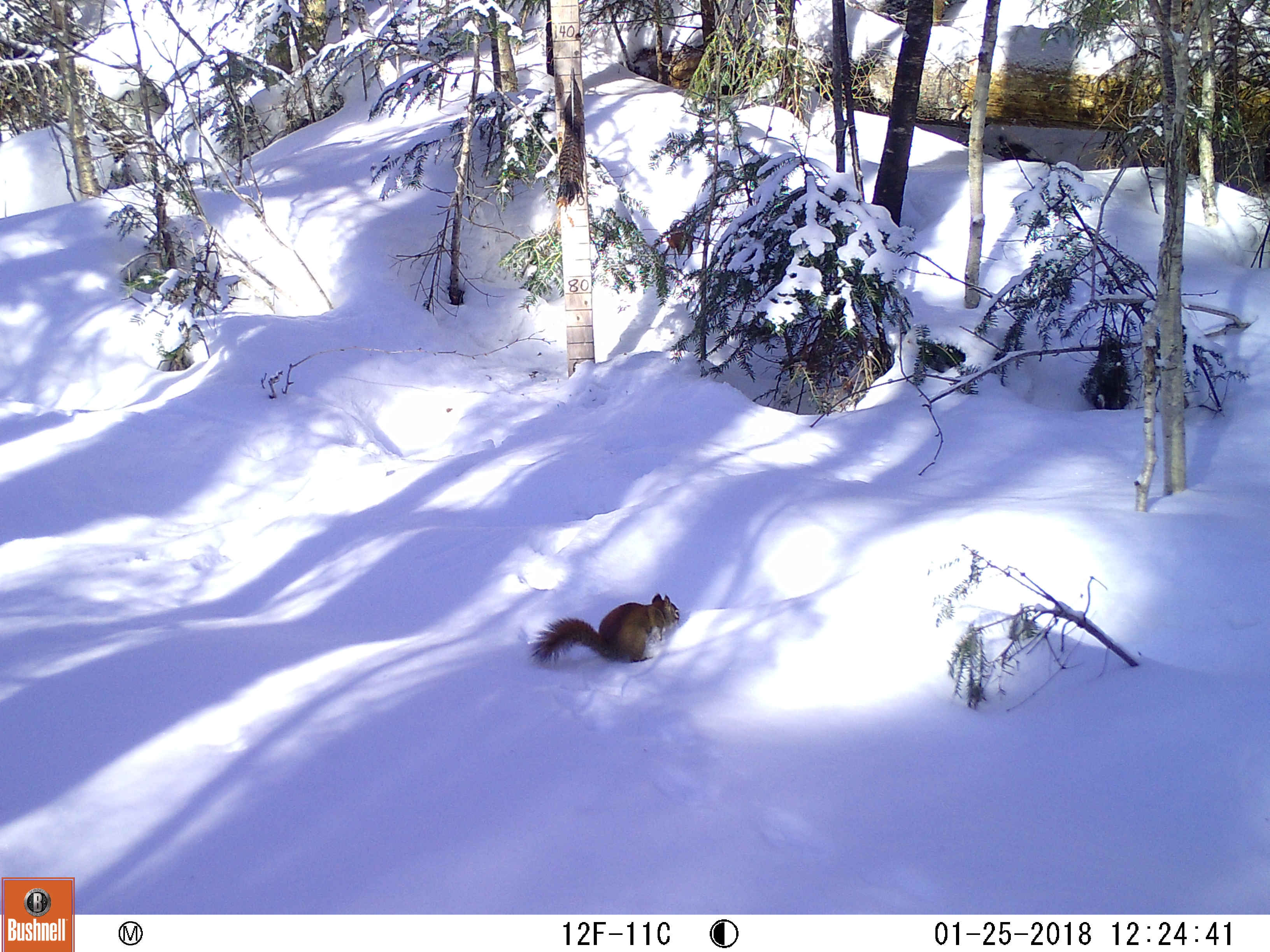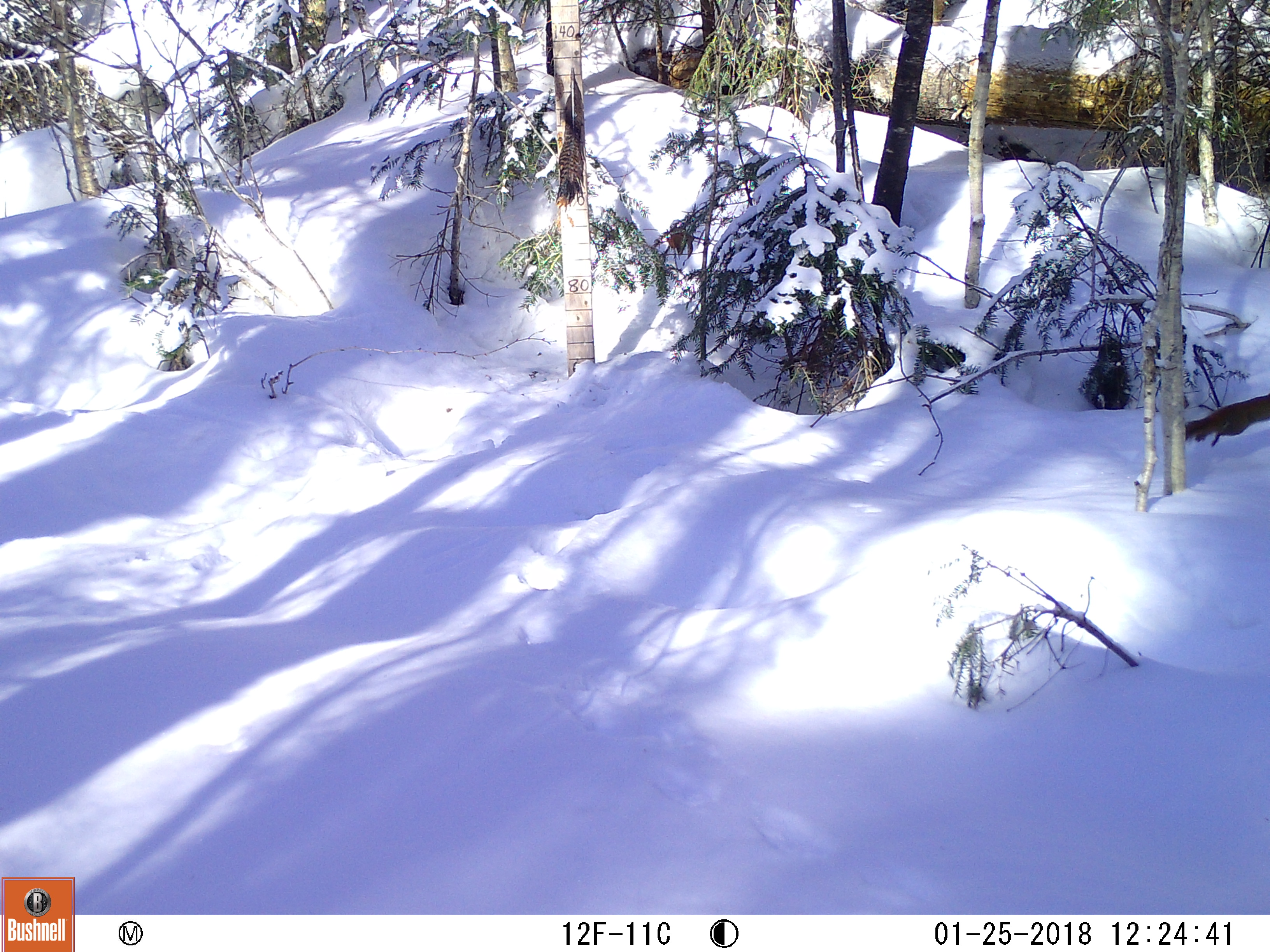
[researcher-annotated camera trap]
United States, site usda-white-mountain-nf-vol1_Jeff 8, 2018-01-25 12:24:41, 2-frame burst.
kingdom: Animalia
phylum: Chordata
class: Mammalia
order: Rodentia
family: Sciuridae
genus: Tamiasciurus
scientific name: Tamiasciurus hudsonicus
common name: red squirrel